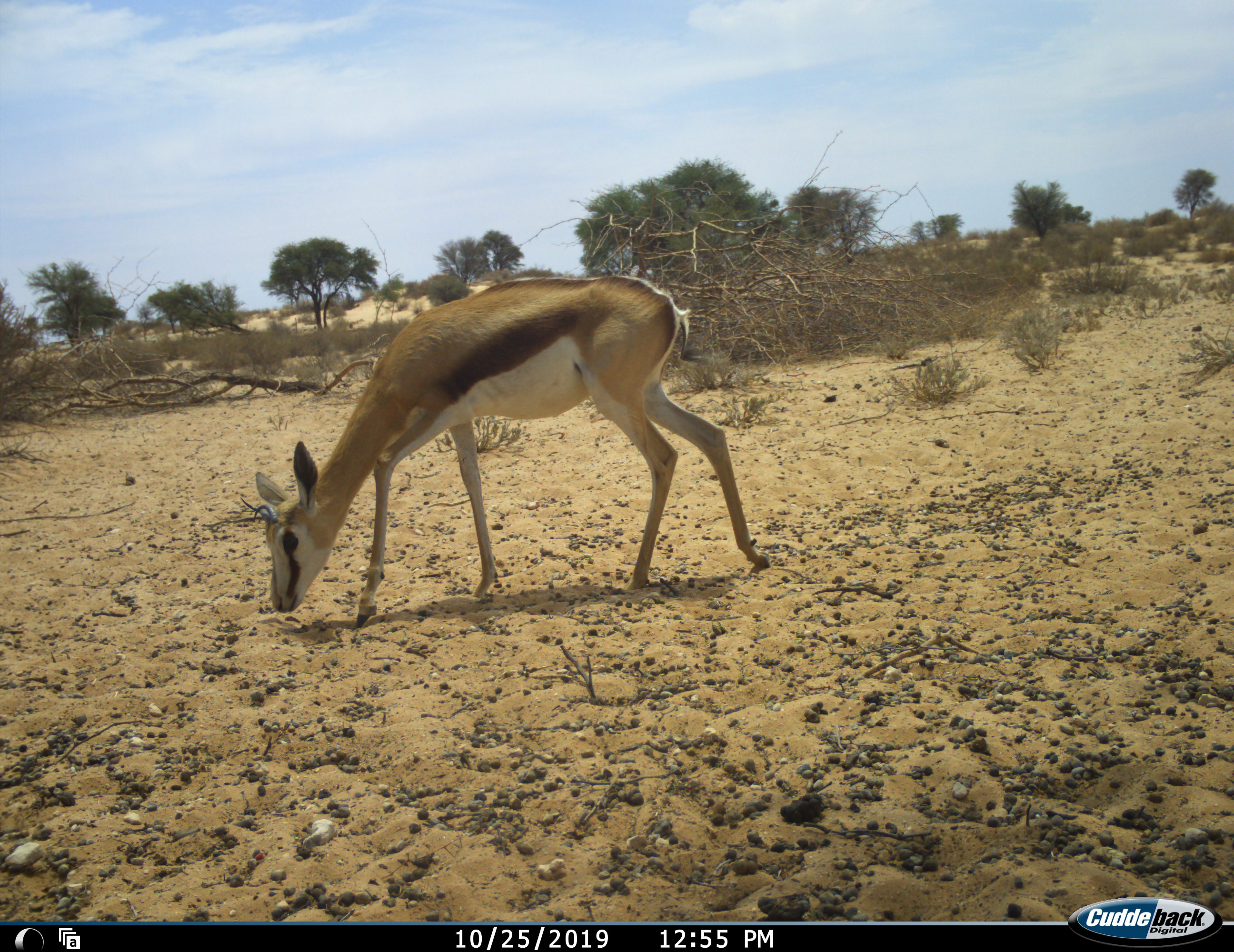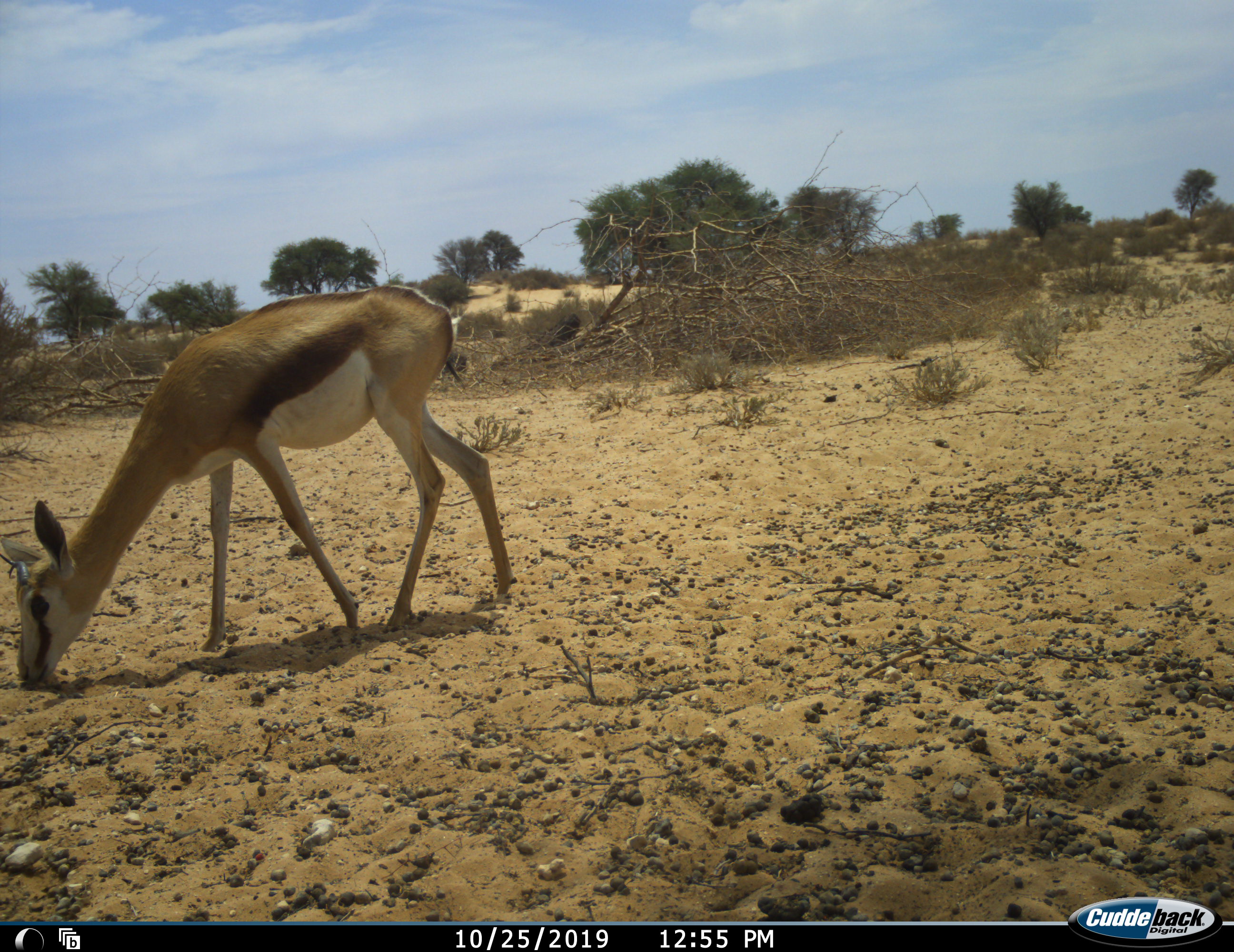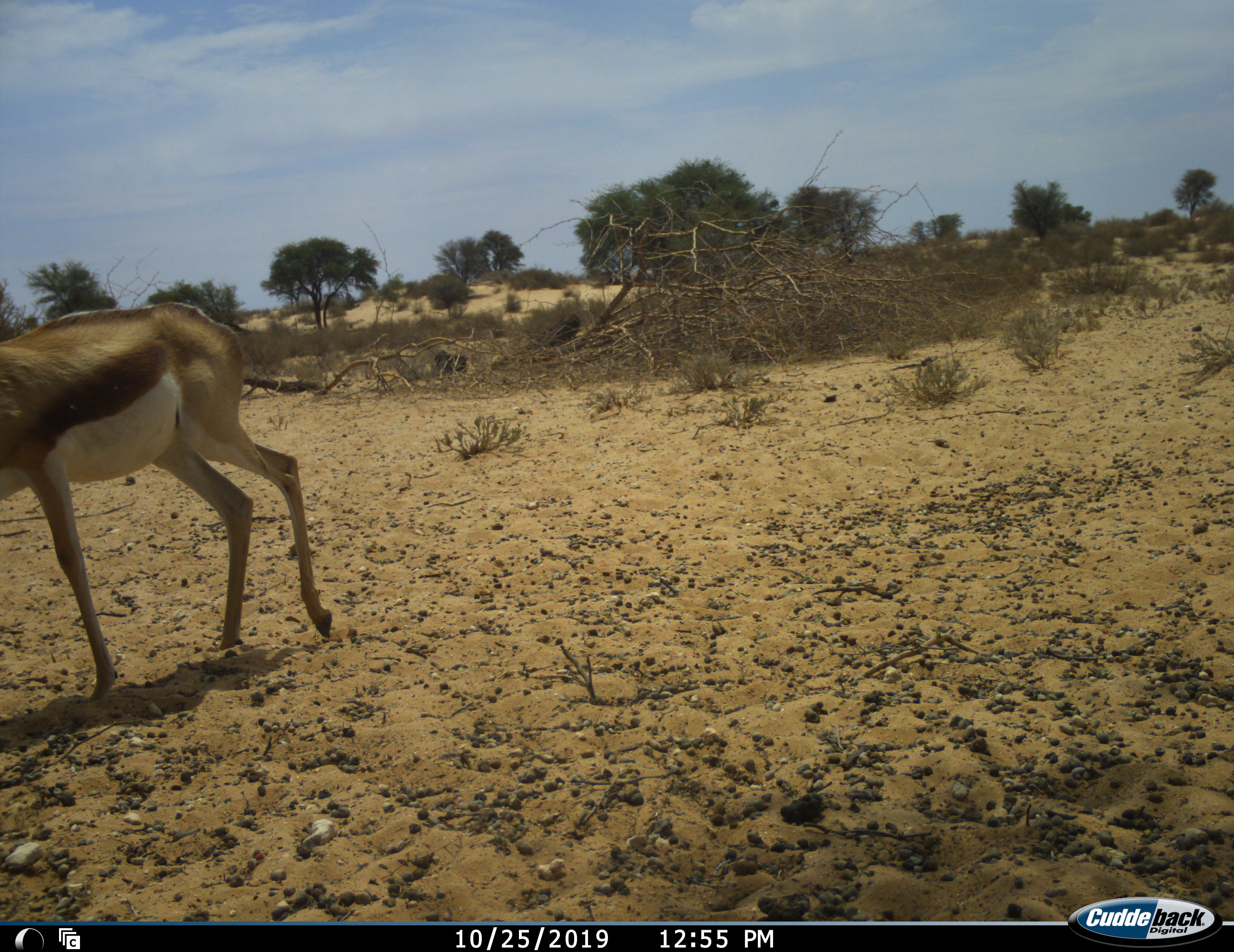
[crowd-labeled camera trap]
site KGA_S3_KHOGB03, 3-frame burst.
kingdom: Animalia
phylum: Chordata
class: Mammalia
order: Artiodactyla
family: Bovidae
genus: Antidorcas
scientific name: Antidorcas marsupialis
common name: springbok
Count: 1.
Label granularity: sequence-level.